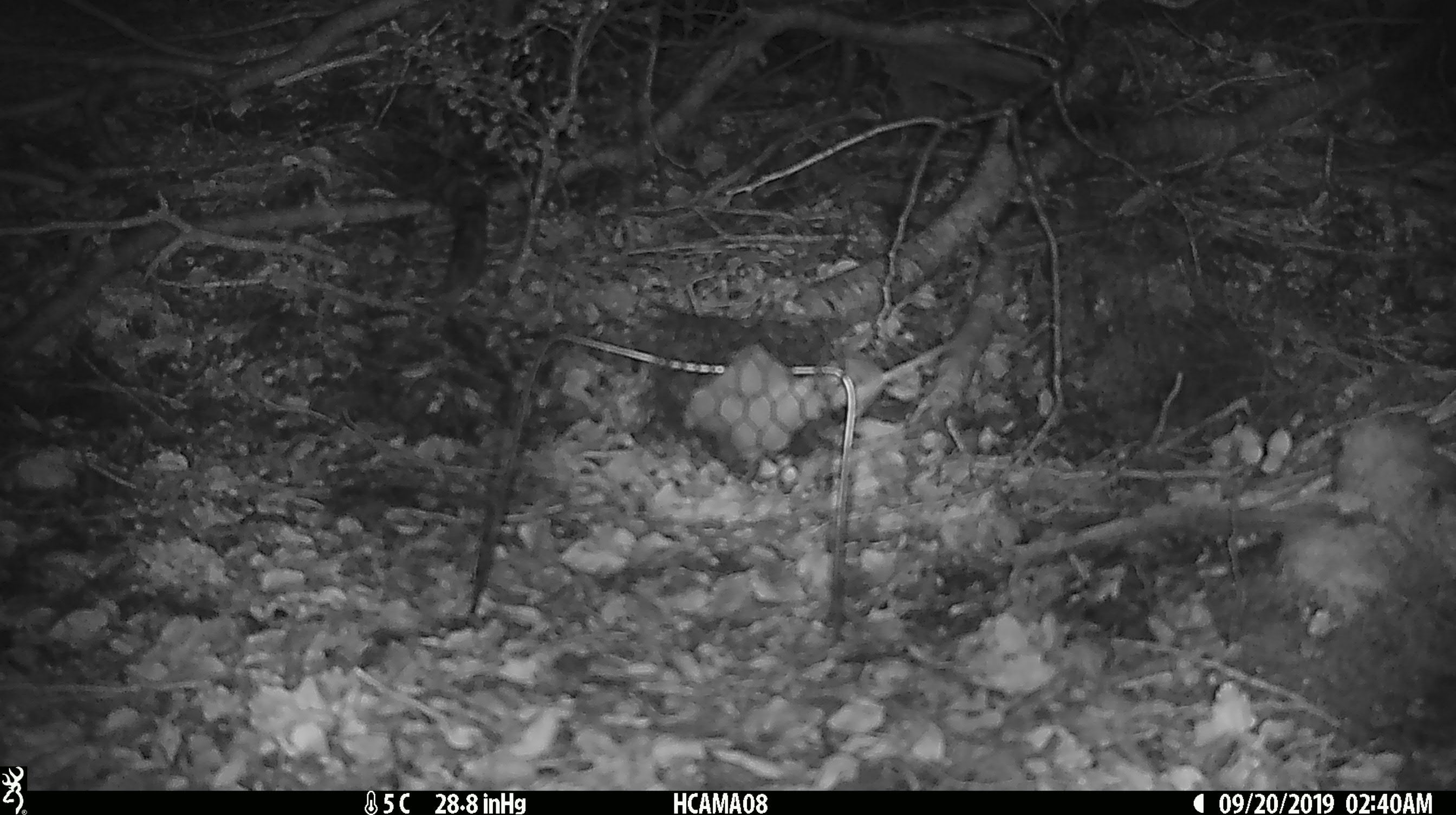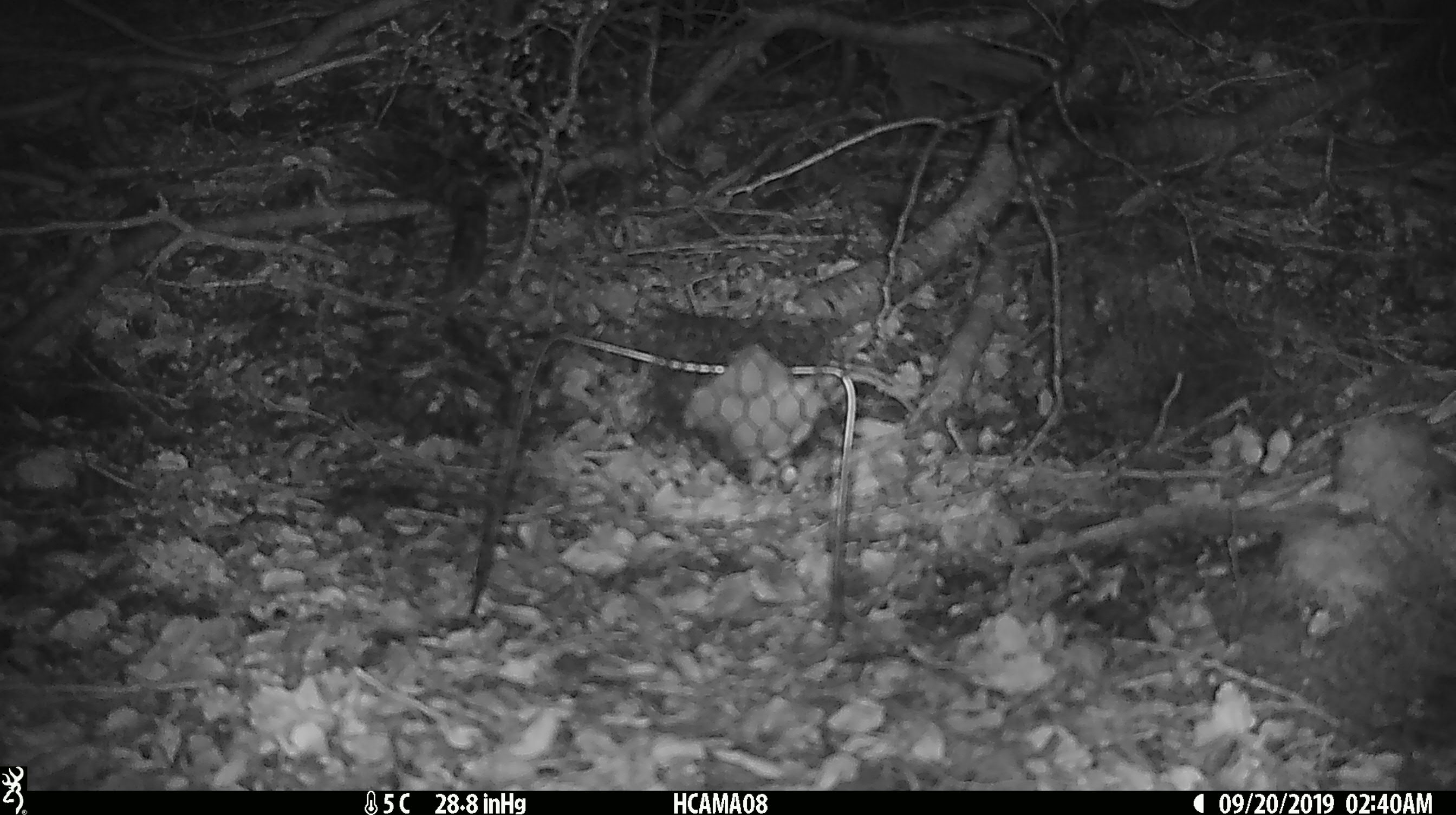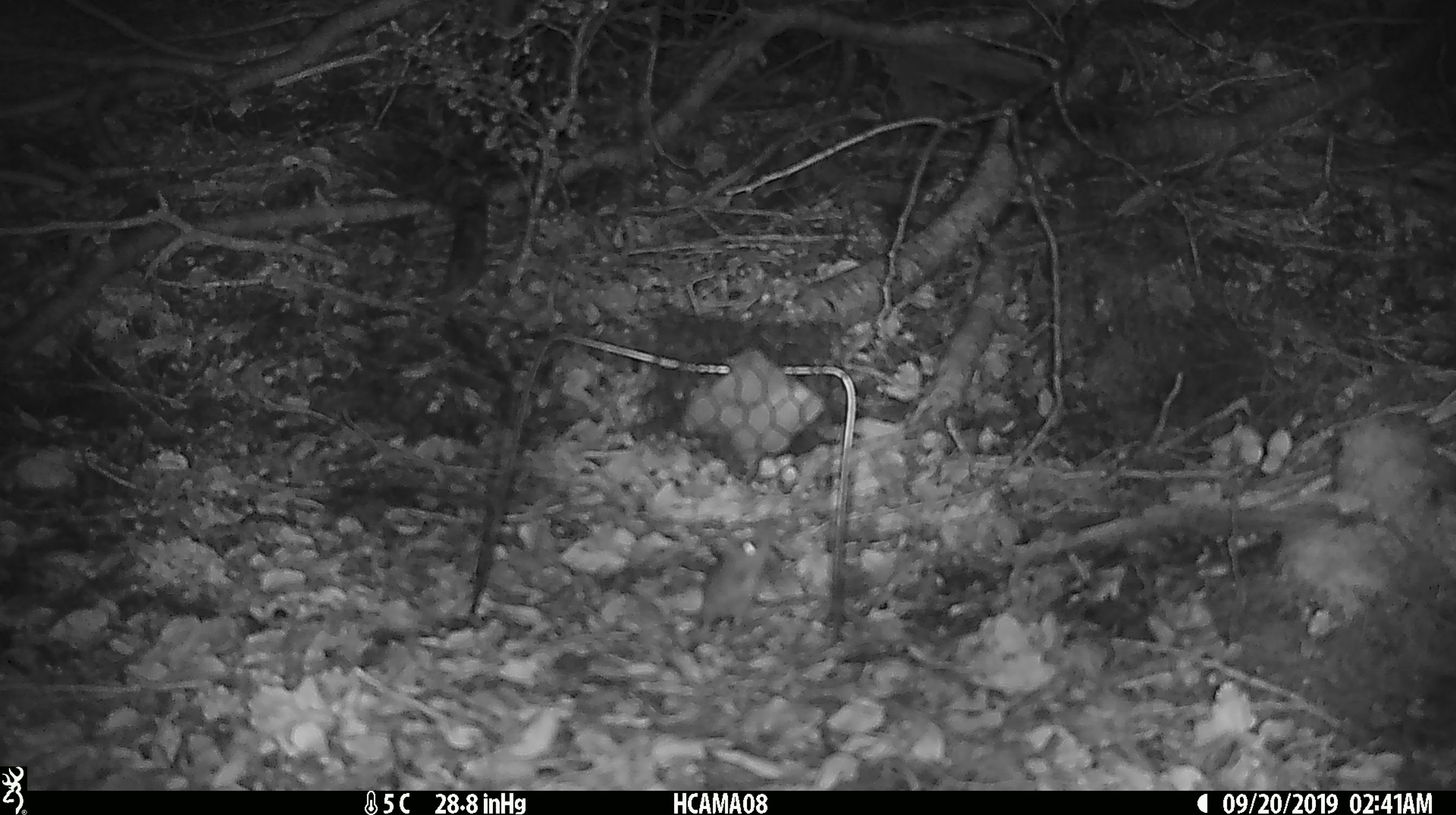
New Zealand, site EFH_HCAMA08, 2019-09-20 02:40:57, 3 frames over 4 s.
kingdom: Animalia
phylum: Chordata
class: Mammalia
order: Rodentia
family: Muridae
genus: Mus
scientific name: Mus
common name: mouse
Mouse (Mus).